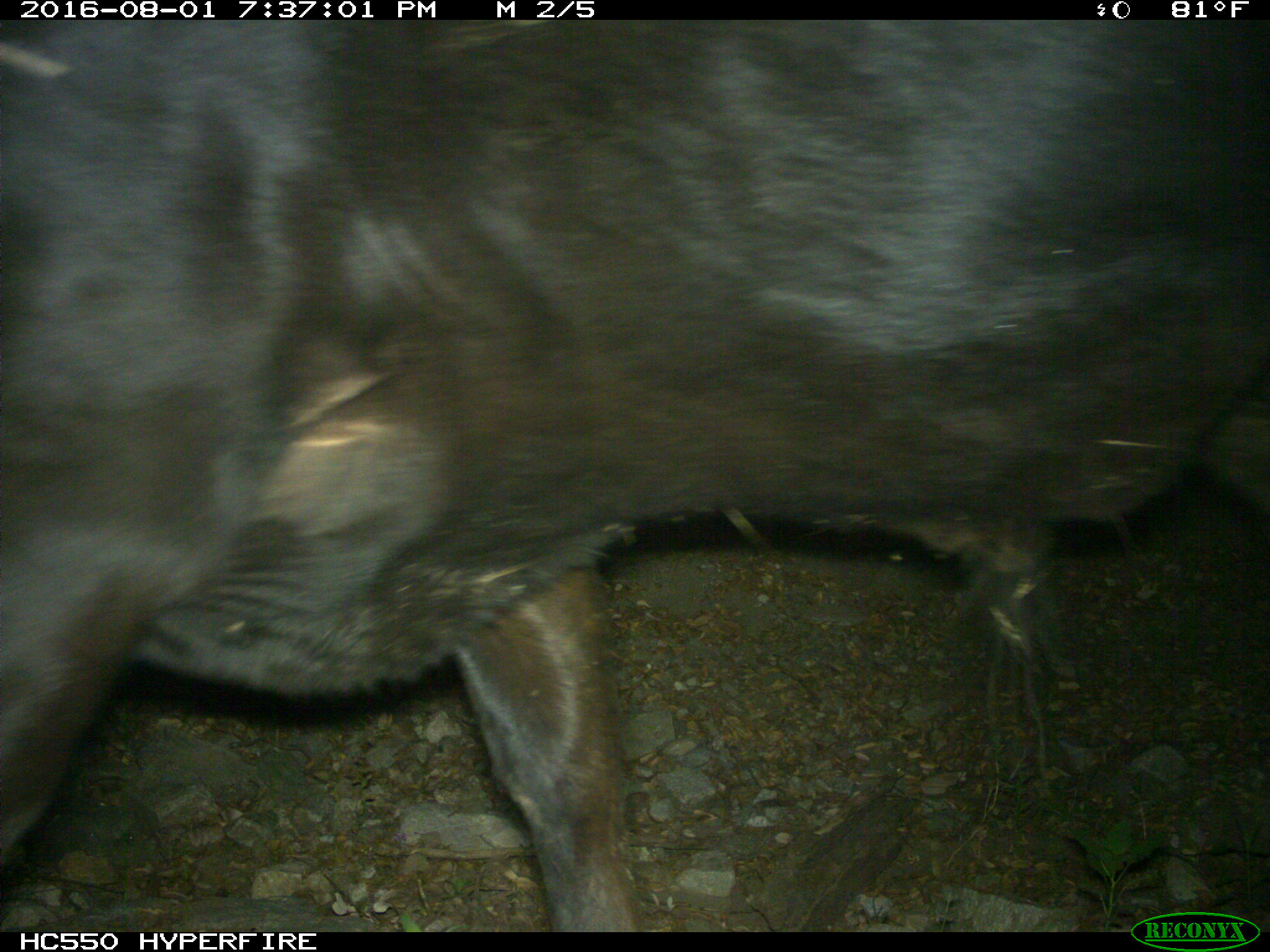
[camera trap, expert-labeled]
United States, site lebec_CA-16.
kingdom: Animalia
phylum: Chordata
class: Mammalia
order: Artiodactyla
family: Bovidae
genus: Bos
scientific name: Bos taurus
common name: domestic cow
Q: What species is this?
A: Bos taurus (domestic cow).